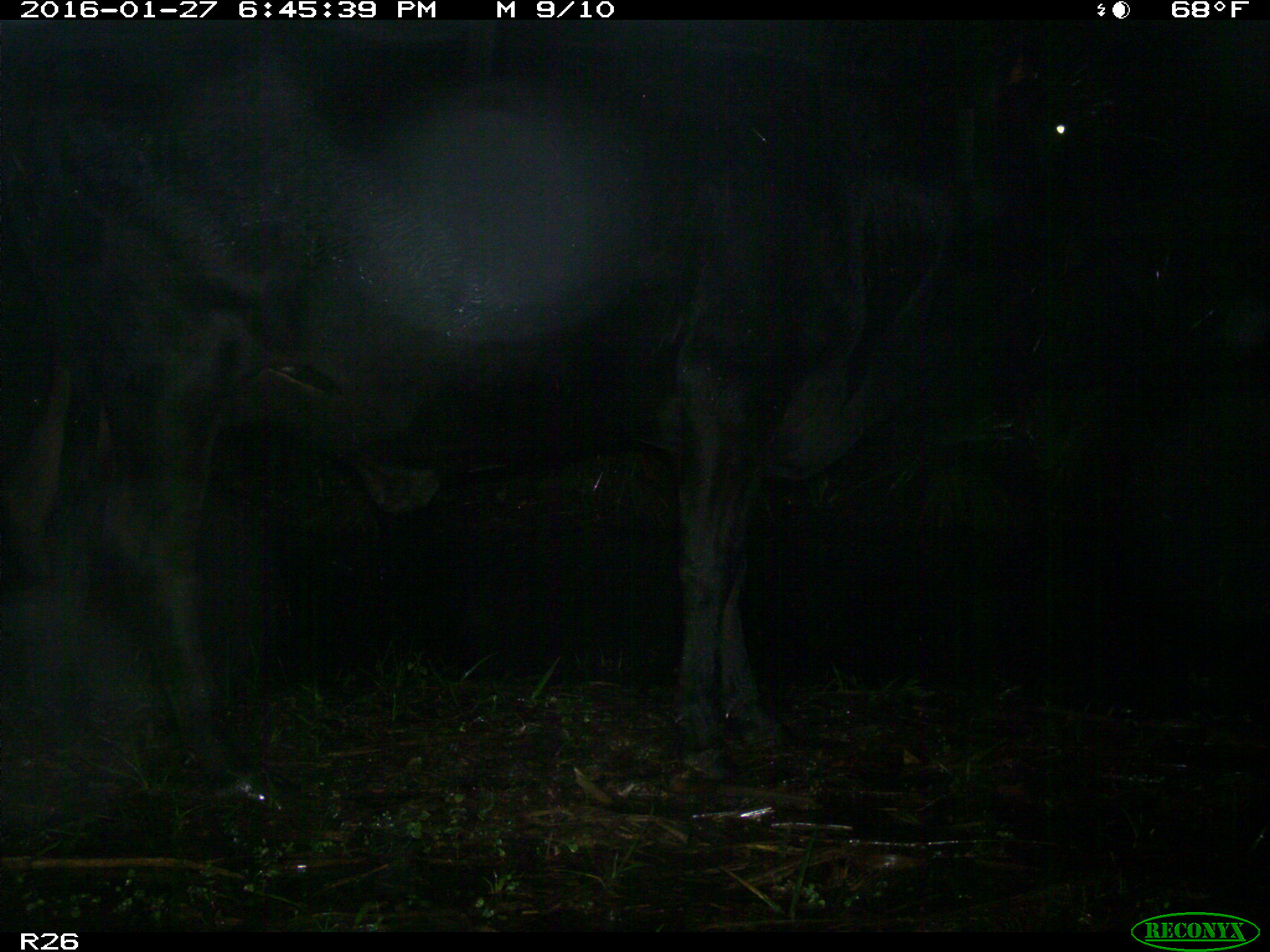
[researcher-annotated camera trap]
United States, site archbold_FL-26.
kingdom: Animalia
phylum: Chordata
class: Mammalia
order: Artiodactyla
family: Bovidae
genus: Bos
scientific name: Bos taurus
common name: domestic cow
Bos taurus (domestic cow).